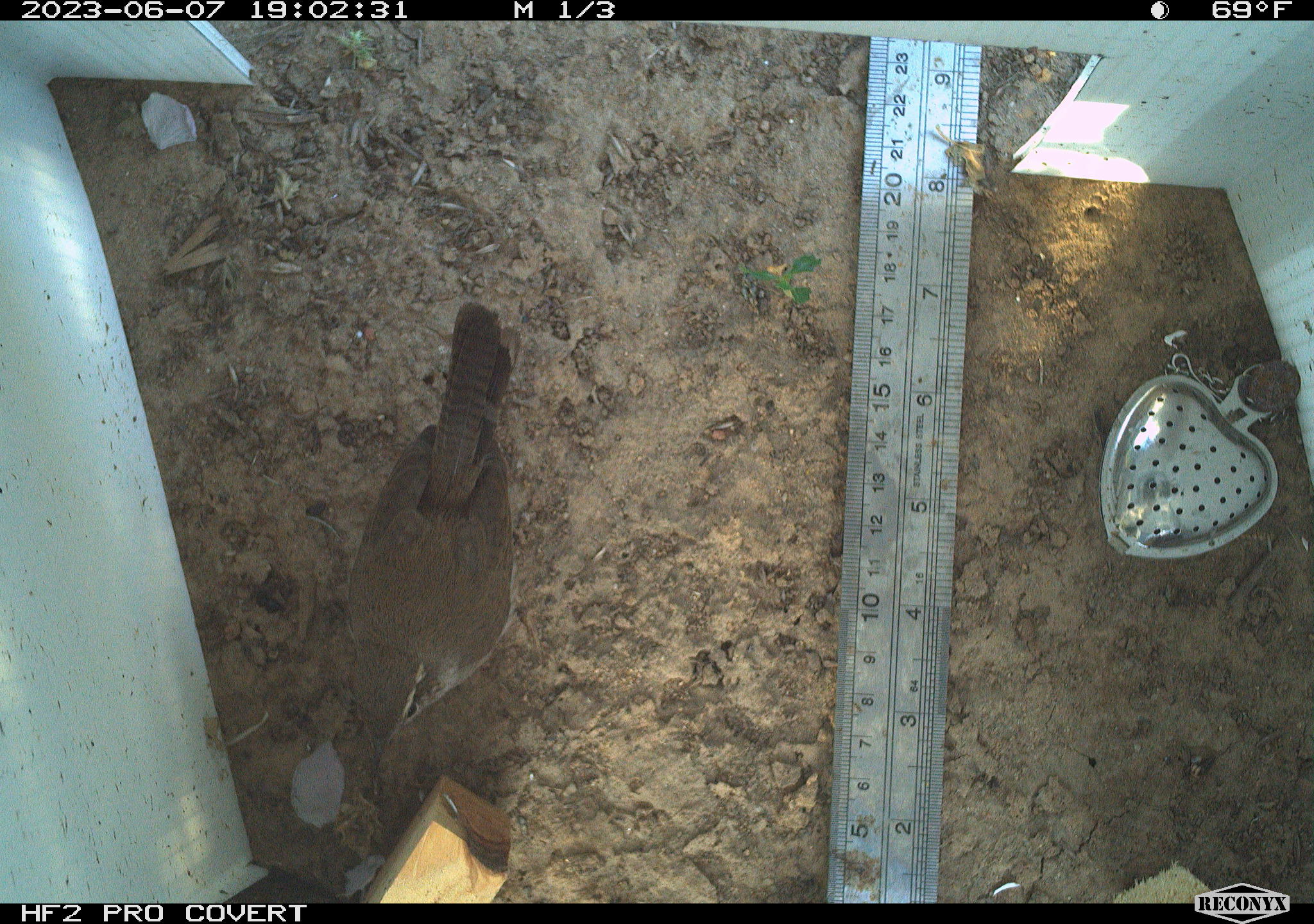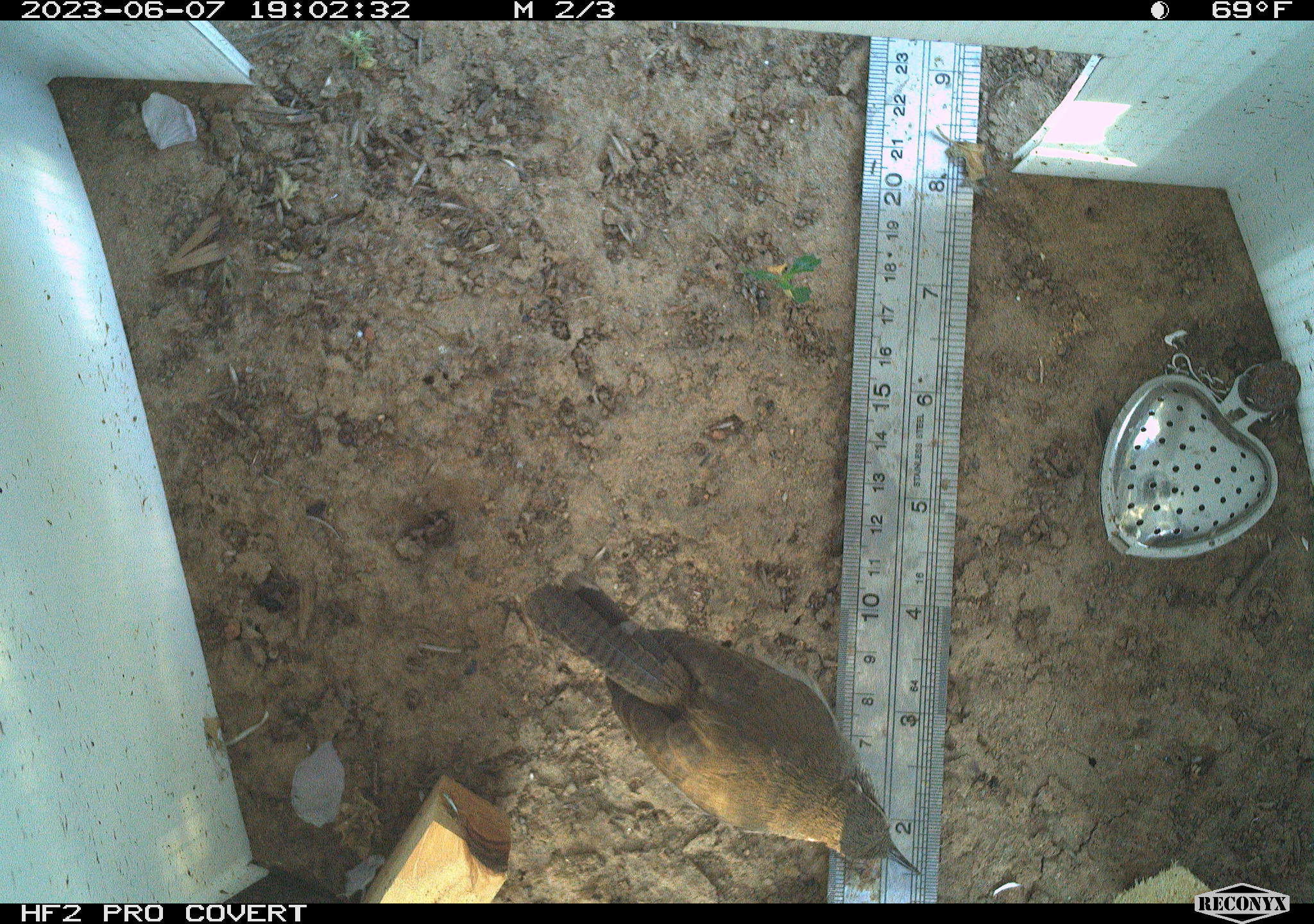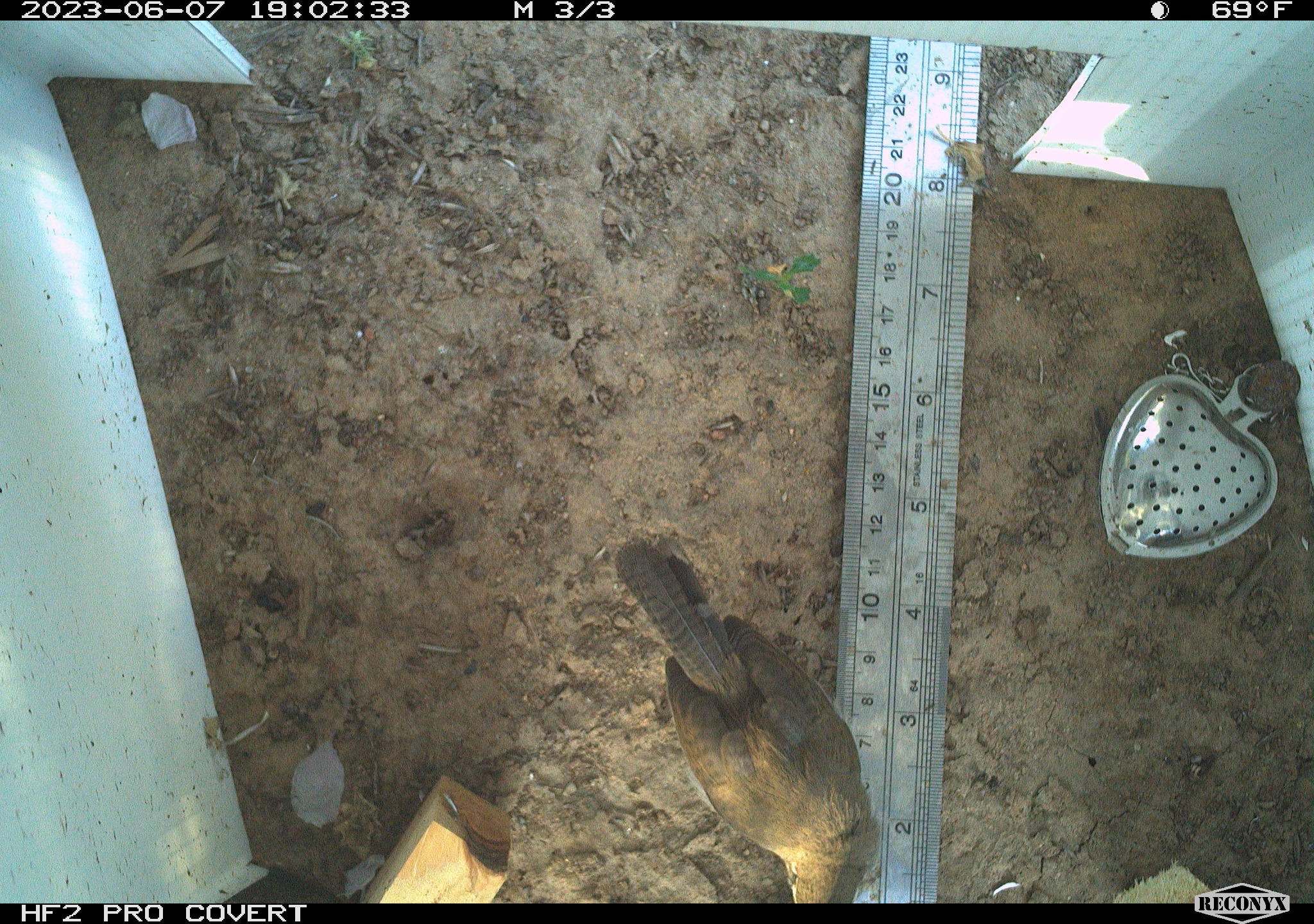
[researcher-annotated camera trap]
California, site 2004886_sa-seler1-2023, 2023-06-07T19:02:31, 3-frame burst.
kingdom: Animalia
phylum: Chordata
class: Aves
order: Passeriformes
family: Troglodytidae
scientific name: Troglodytidae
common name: wren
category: troglodytidae family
Troglodytidae family (wren) (Troglodytidae).